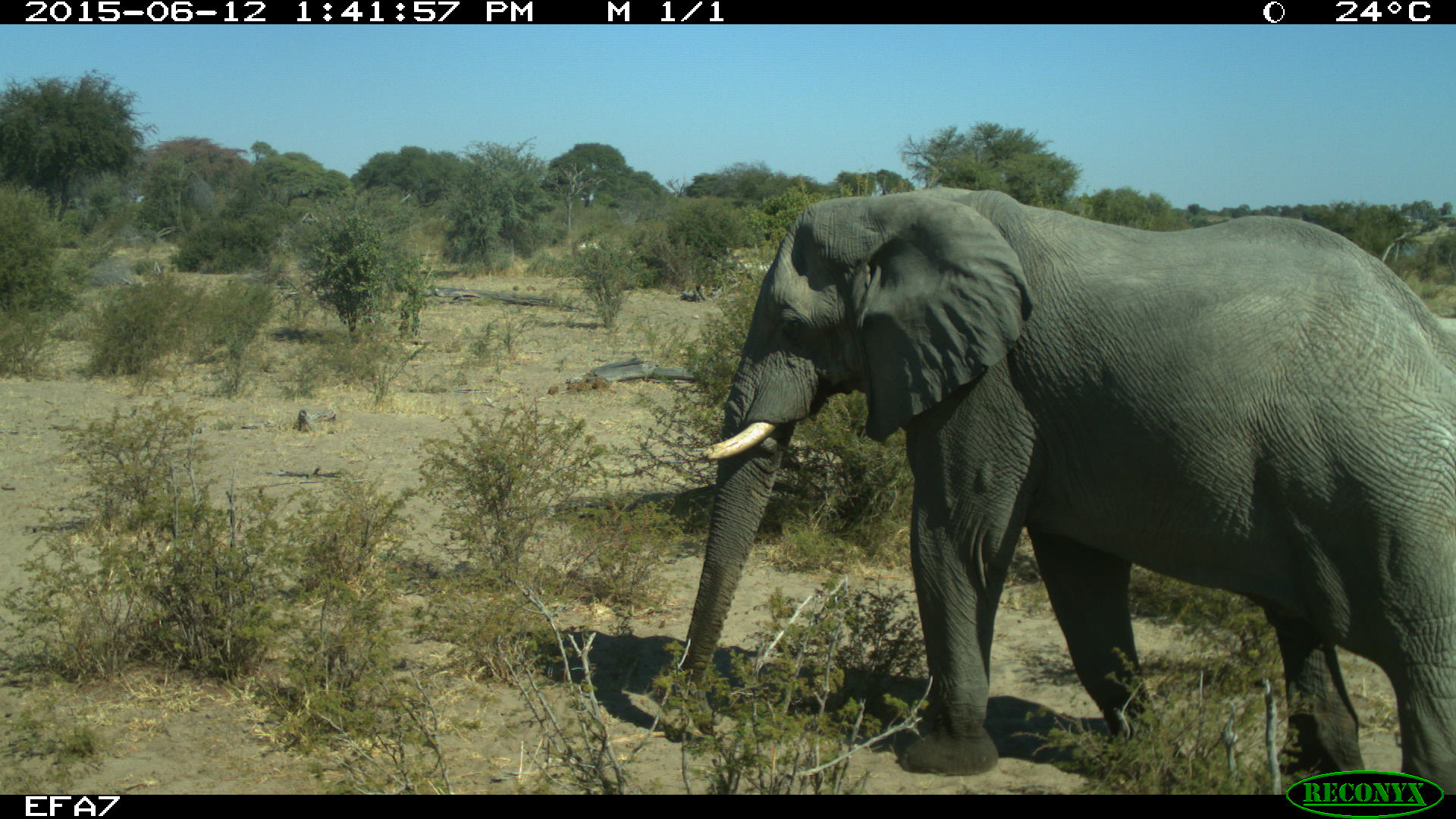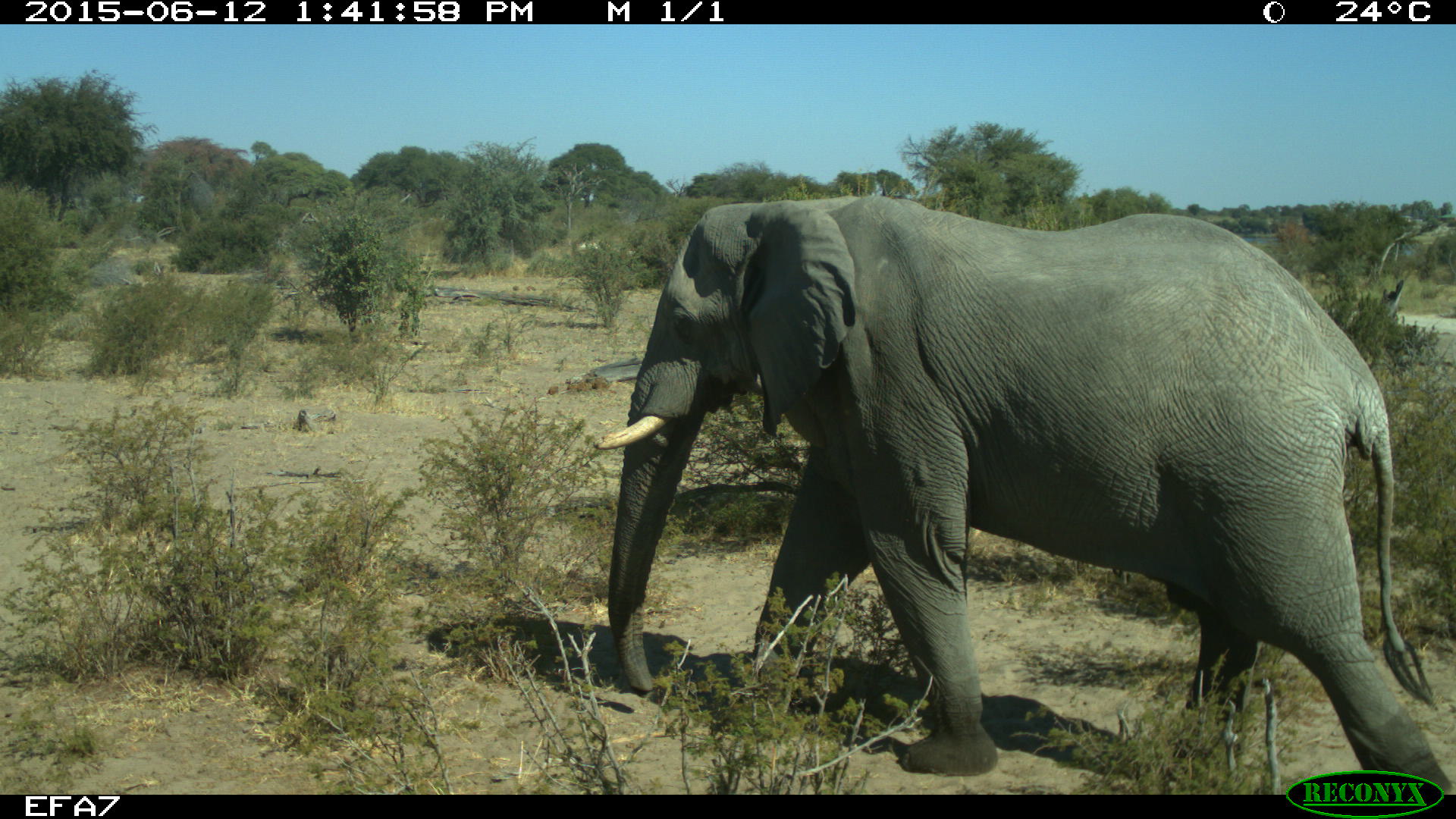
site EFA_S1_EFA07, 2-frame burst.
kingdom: Animalia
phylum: Chordata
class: Mammalia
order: Proboscidea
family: Elephantidae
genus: Loxodonta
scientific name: Loxodonta africana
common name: african bush elephant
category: elephant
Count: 1.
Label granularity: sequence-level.